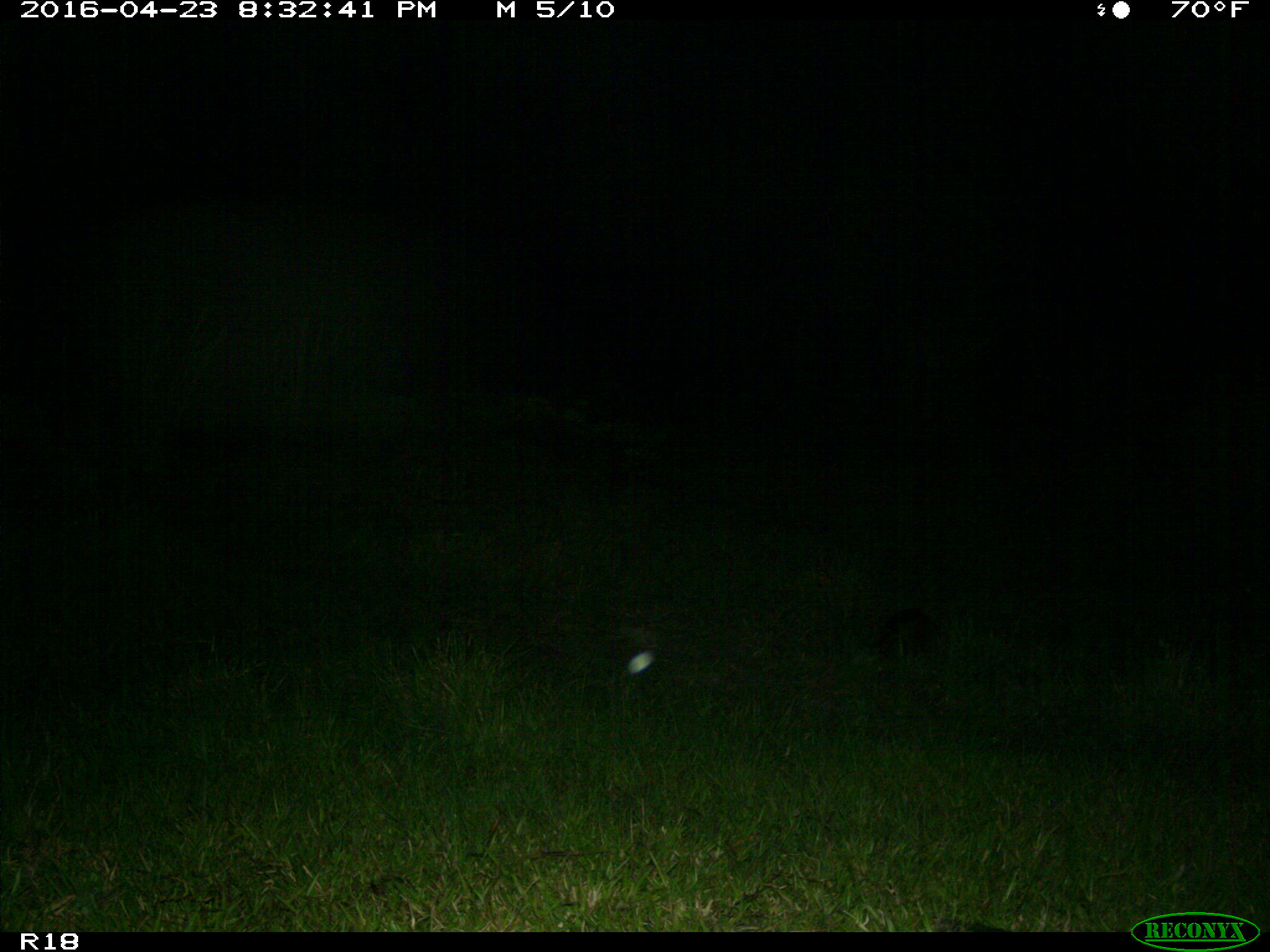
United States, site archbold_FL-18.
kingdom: Animalia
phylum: Chordata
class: Mammalia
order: Cingulata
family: Dasypodidae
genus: Dasypus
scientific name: Dasypus novemcinctus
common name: nine-banded armadillo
Dasypus novemcinctus (nine-banded armadillo).